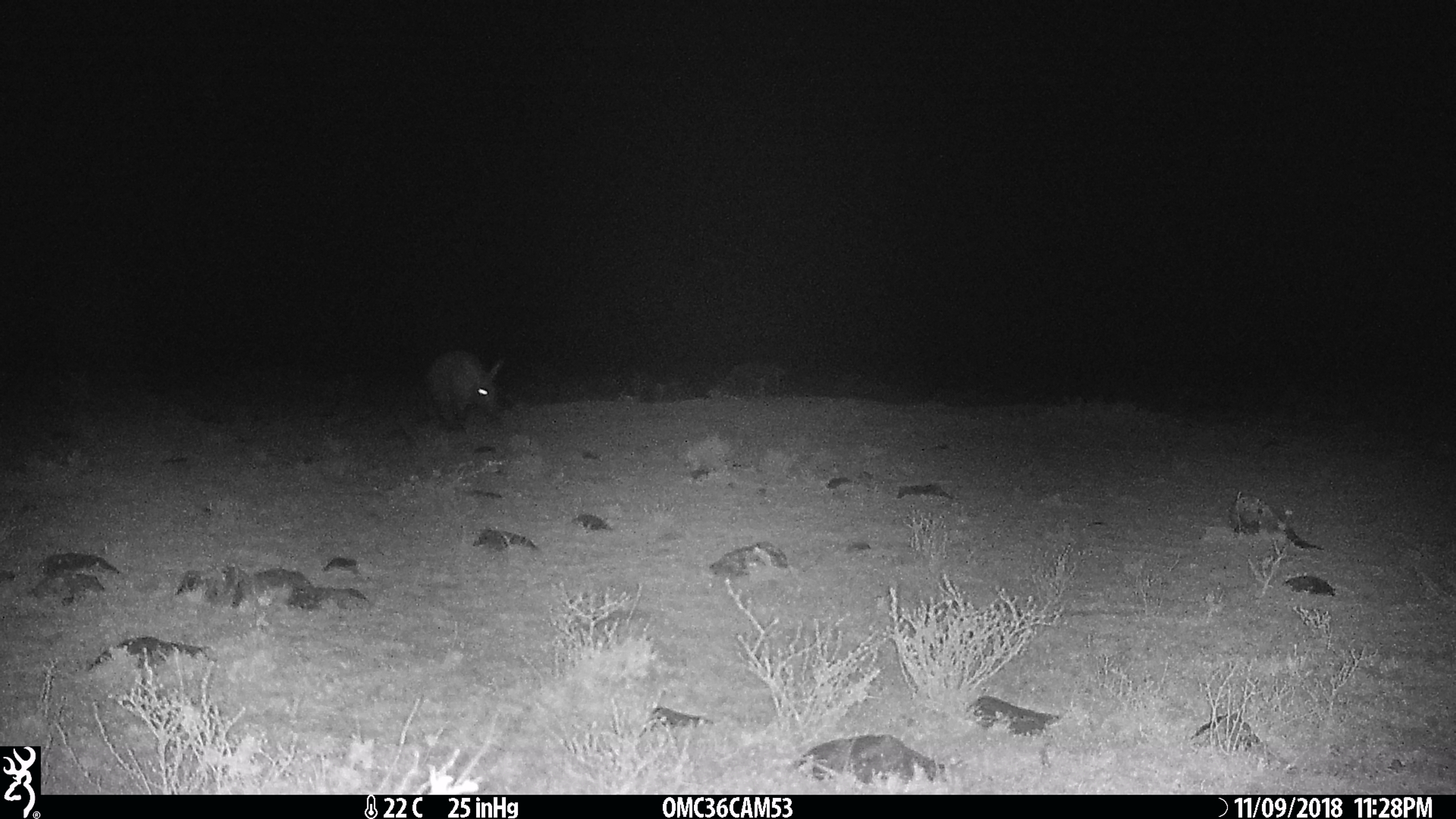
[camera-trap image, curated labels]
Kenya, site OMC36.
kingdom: Animalia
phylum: Chordata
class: Mammalia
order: Tubulidentata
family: Orycteropodidae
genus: Orycteropus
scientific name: Orycteropus afer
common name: aardvark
Aardvark (Orycteropus afer).